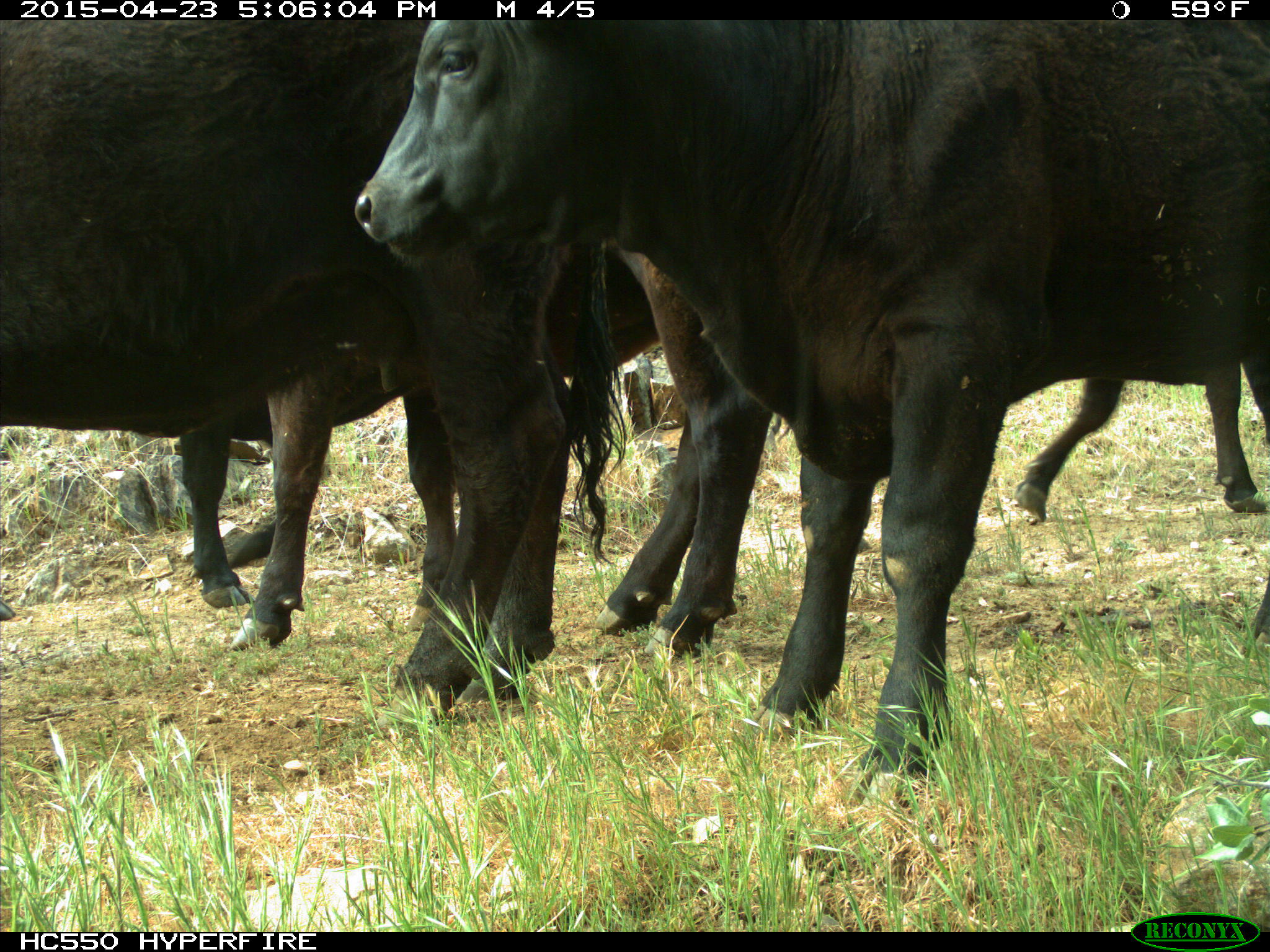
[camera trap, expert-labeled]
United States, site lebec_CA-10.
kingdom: Animalia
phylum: Chordata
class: Mammalia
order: Artiodactyla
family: Bovidae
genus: Bos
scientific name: Bos taurus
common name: domestic cow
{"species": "Bos taurus (domestic cow)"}